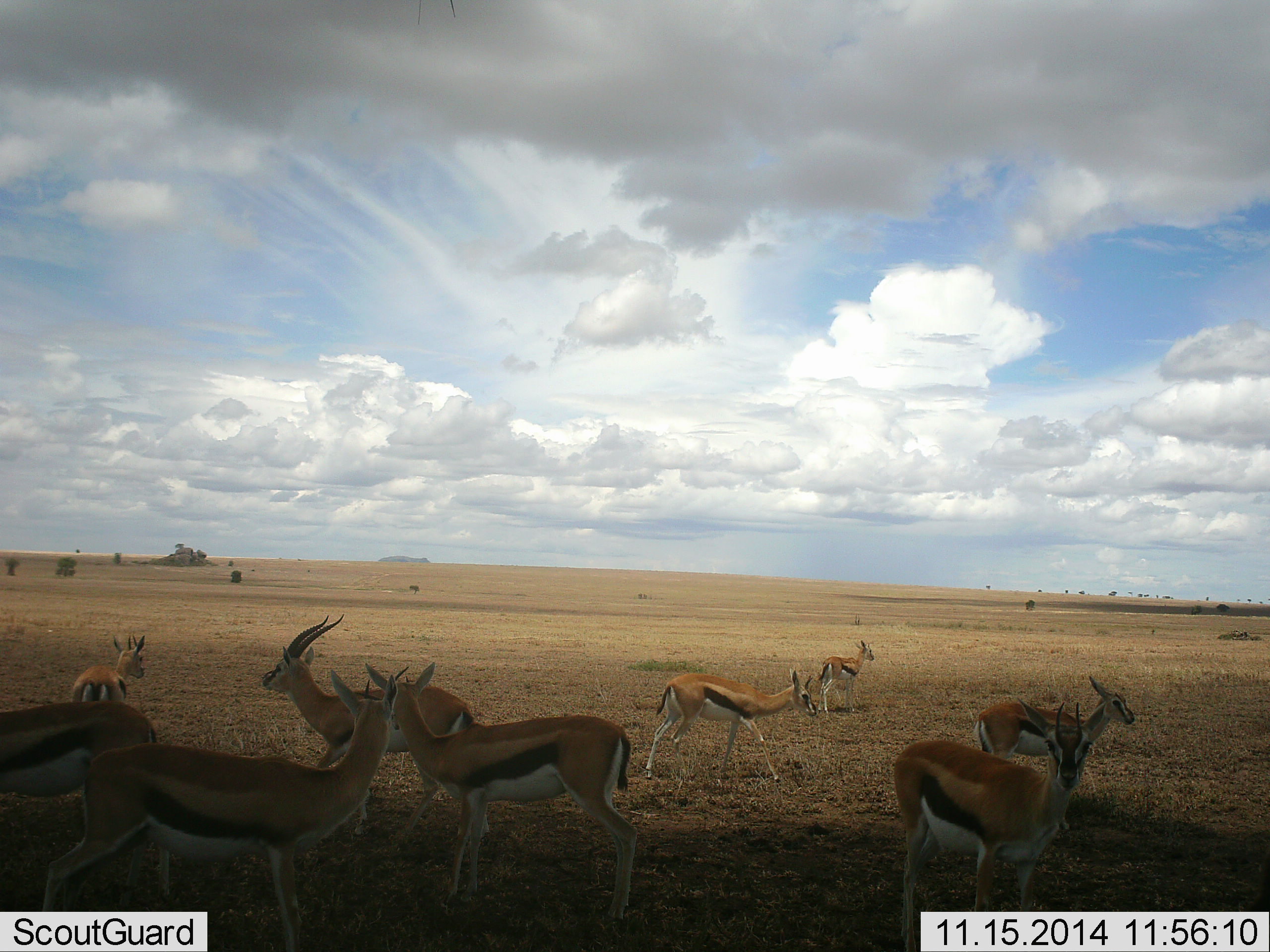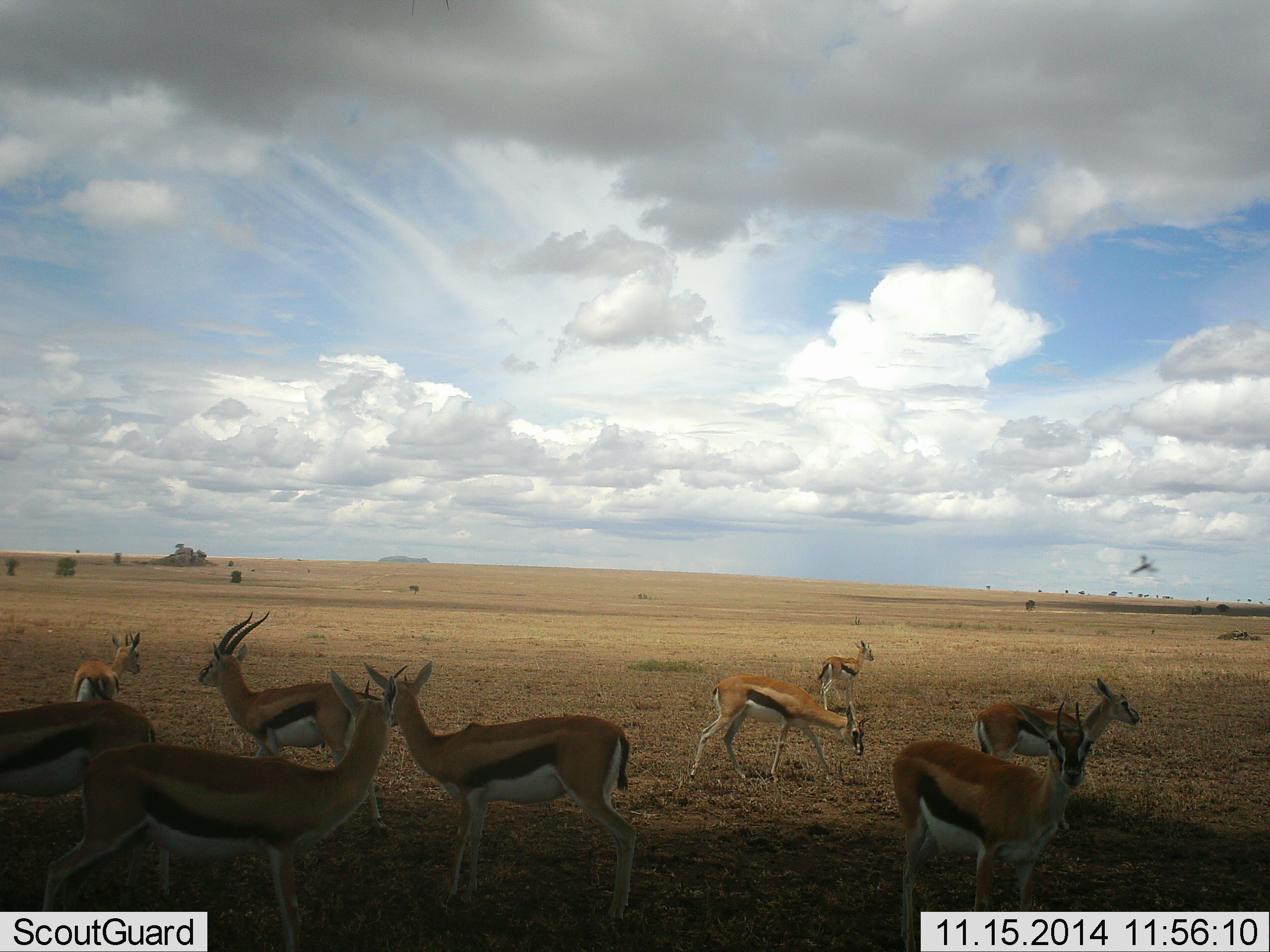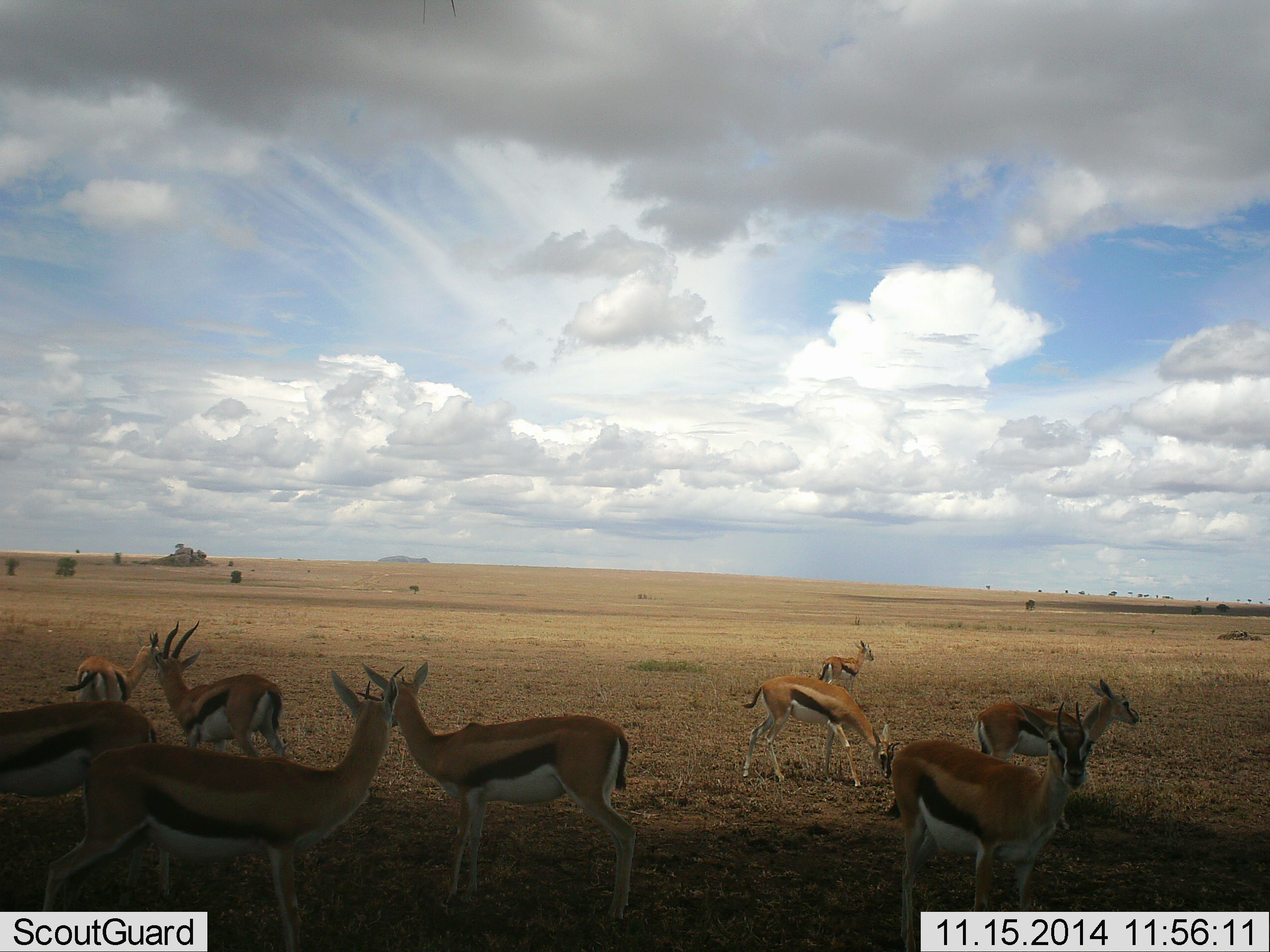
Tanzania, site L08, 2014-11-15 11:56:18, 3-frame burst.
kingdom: Animalia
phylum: Chordata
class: Mammalia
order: Artiodactyla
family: Bovidae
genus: Eudorcas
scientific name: Eudorcas thomsonii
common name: thomson's gazelle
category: gazellethomsons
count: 9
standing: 94%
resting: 6%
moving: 67%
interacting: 11%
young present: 0%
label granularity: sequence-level